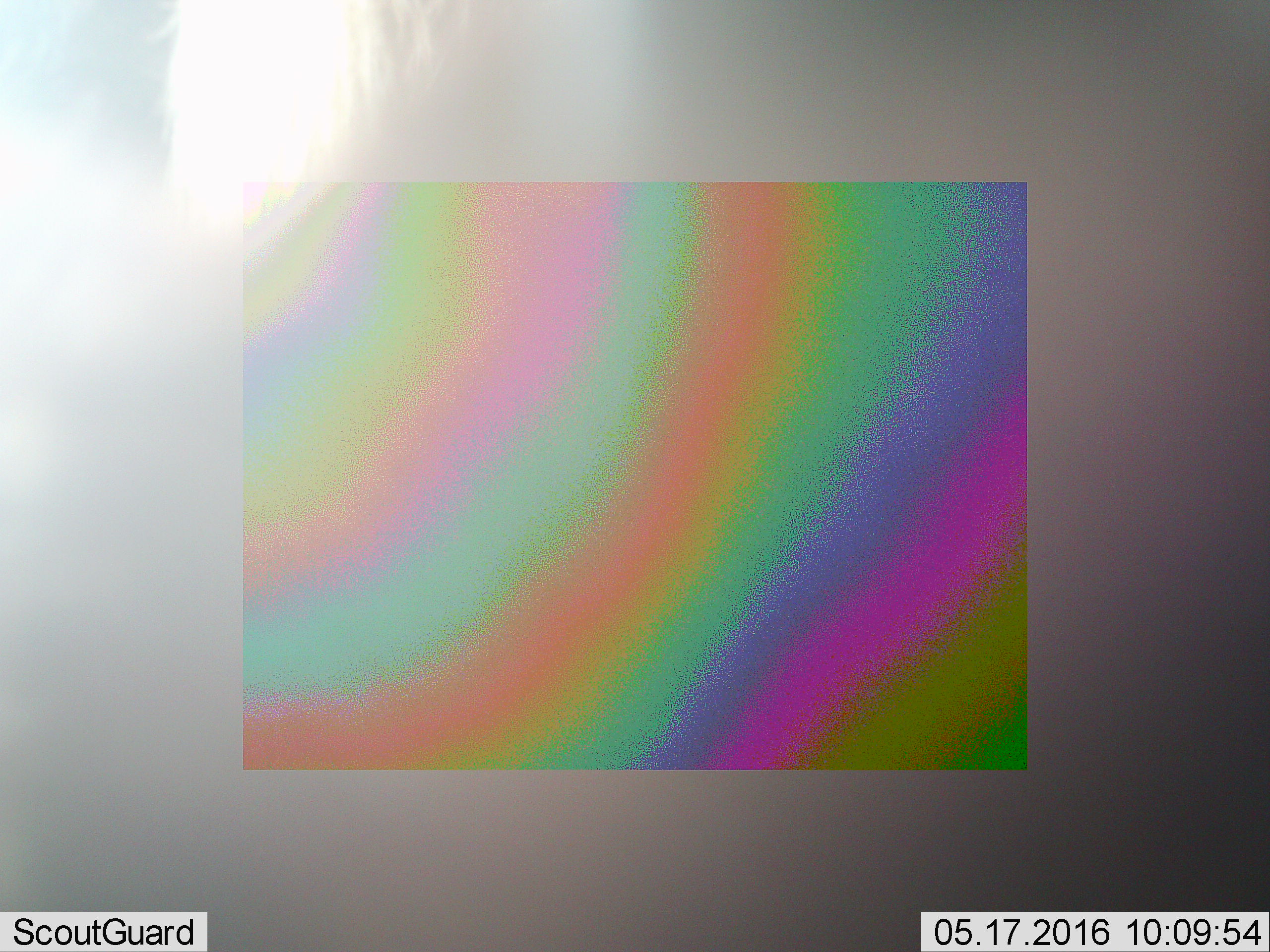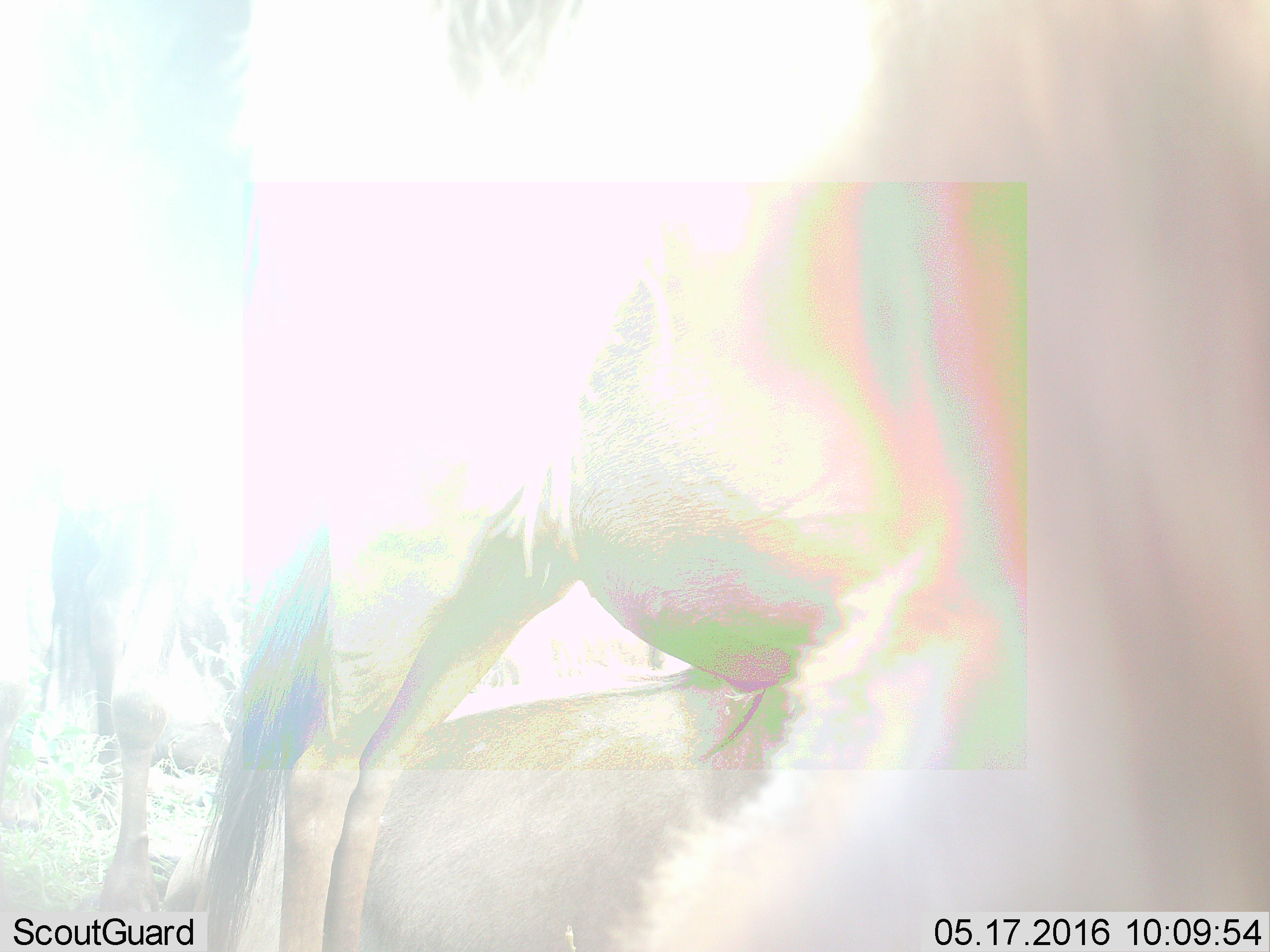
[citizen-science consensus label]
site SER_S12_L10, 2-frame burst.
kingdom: Animalia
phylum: Chordata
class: Mammalia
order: Artiodactyla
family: Bovidae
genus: Connochaetes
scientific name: Connochaetes taurinus taurinus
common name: blue wildebeest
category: wildebeestblue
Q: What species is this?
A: Wildebeestblue (blue wildebeest) (Connochaetes taurinus taurinus).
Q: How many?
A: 6.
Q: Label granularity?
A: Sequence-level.